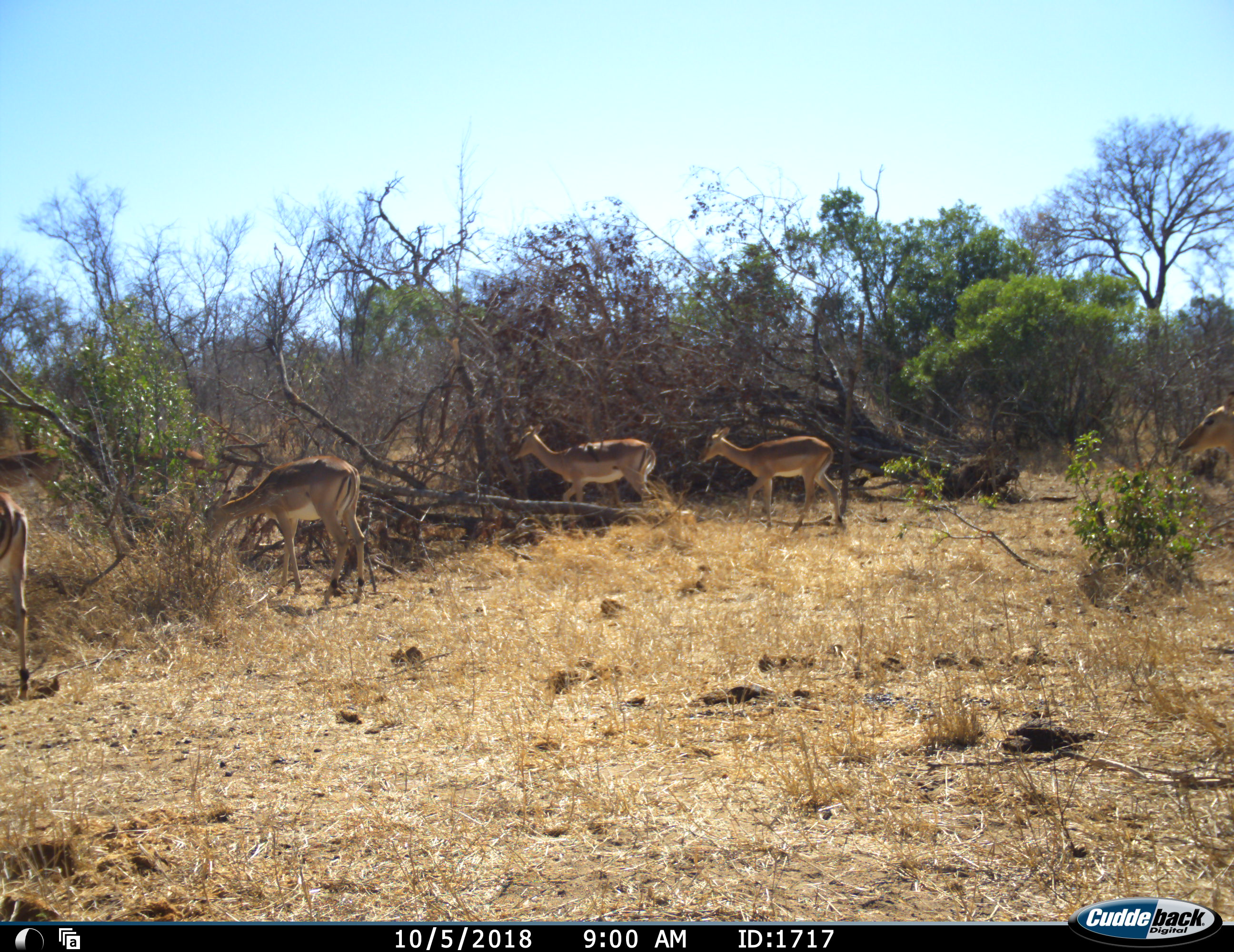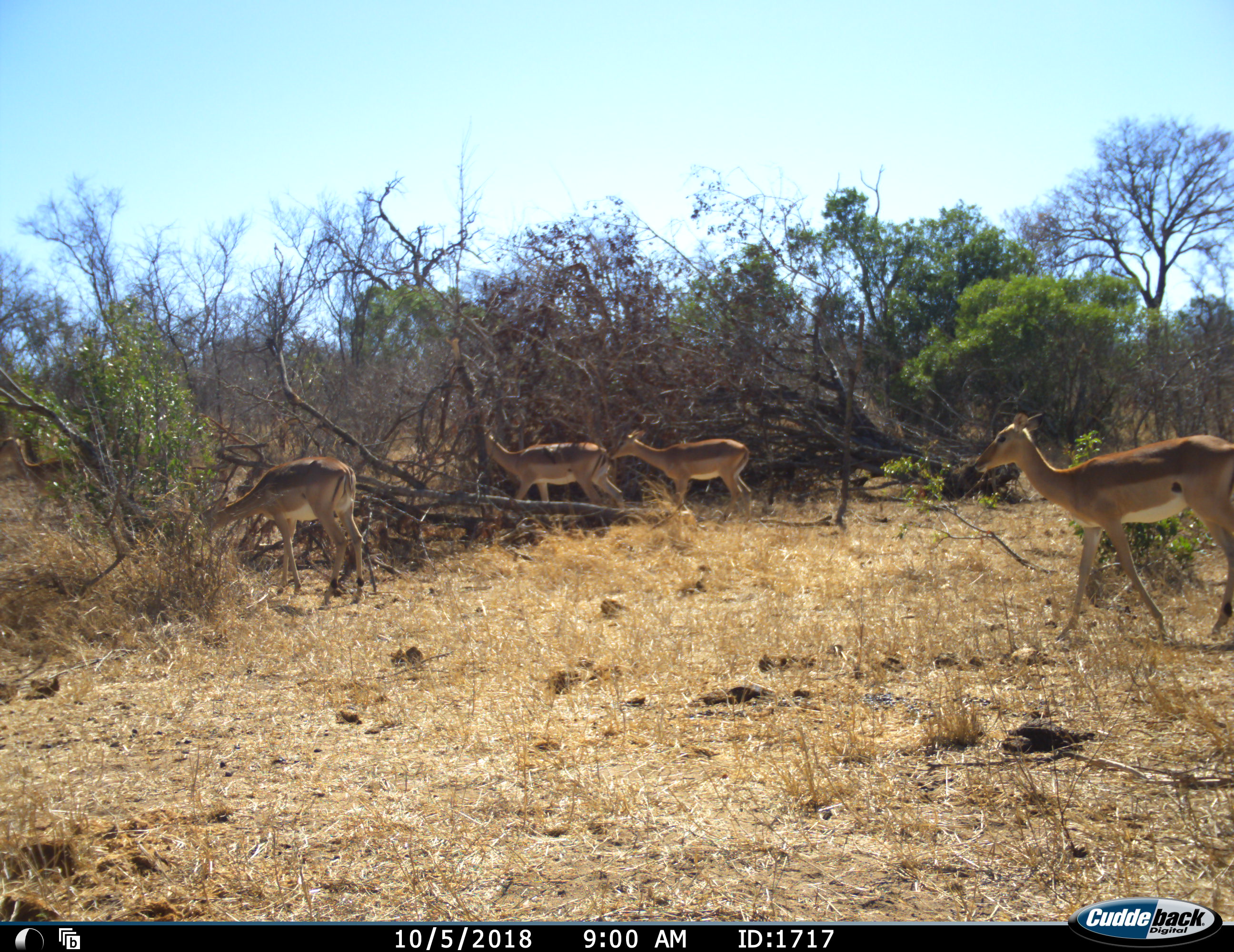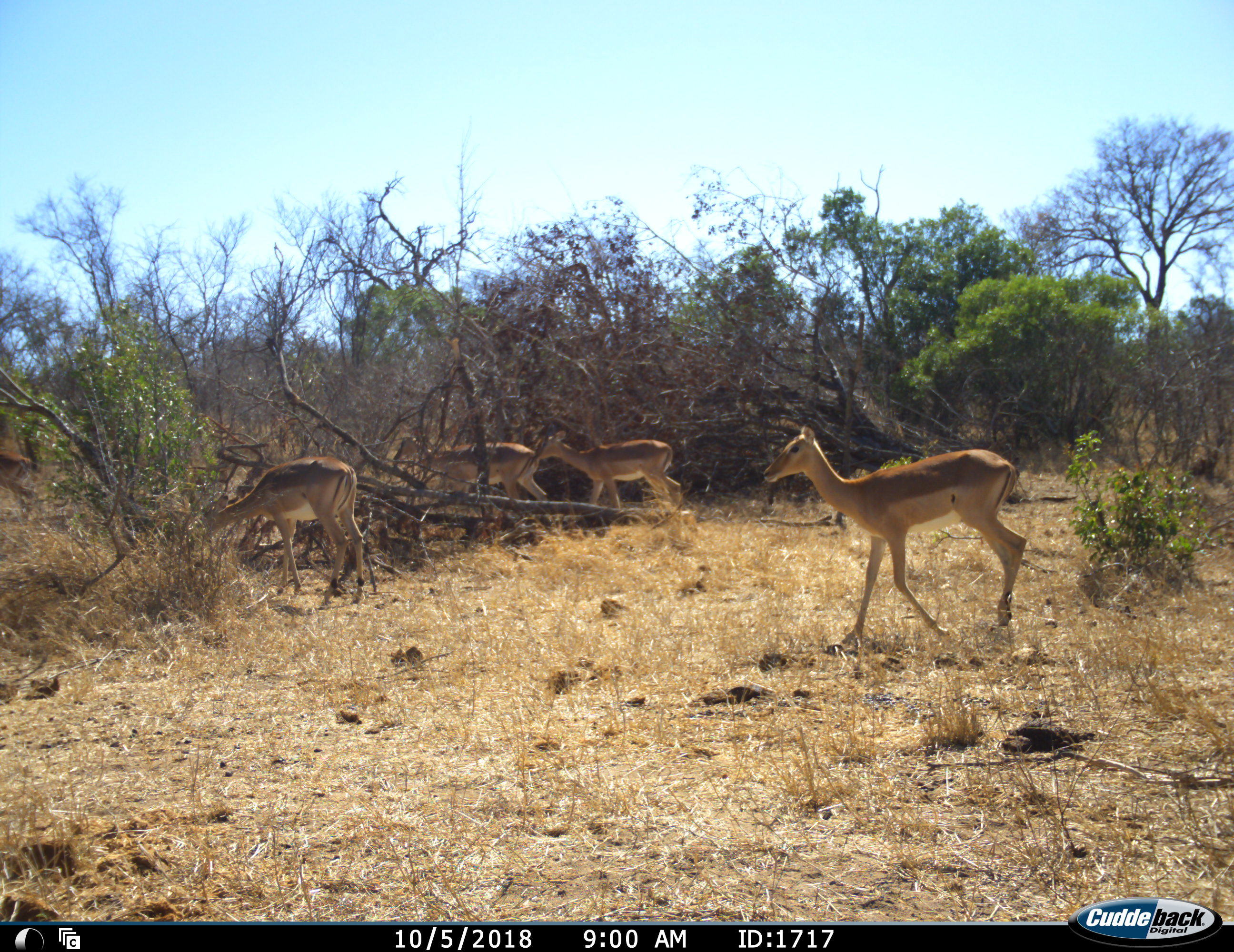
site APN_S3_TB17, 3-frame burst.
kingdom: Animalia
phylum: Chordata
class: Mammalia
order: Artiodactyla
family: Bovidae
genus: Aepyceros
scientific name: Aepyceros melampus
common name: impala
Impala (Aepyceros melampus), count 6. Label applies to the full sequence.